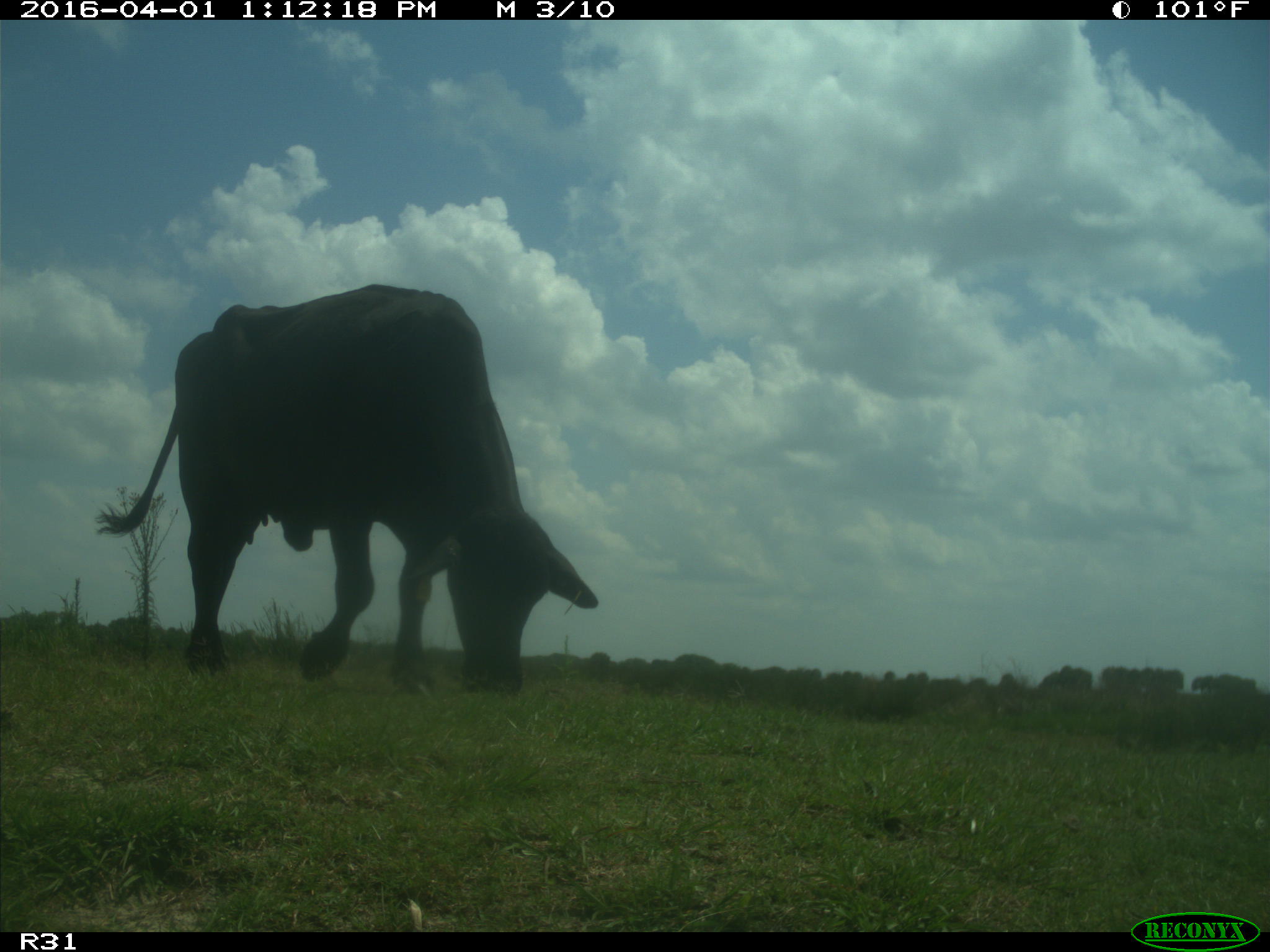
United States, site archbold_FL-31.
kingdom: Animalia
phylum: Chordata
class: Mammalia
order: Artiodactyla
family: Bovidae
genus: Bos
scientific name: Bos taurus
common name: domestic cow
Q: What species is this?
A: Bos taurus (domestic cow).